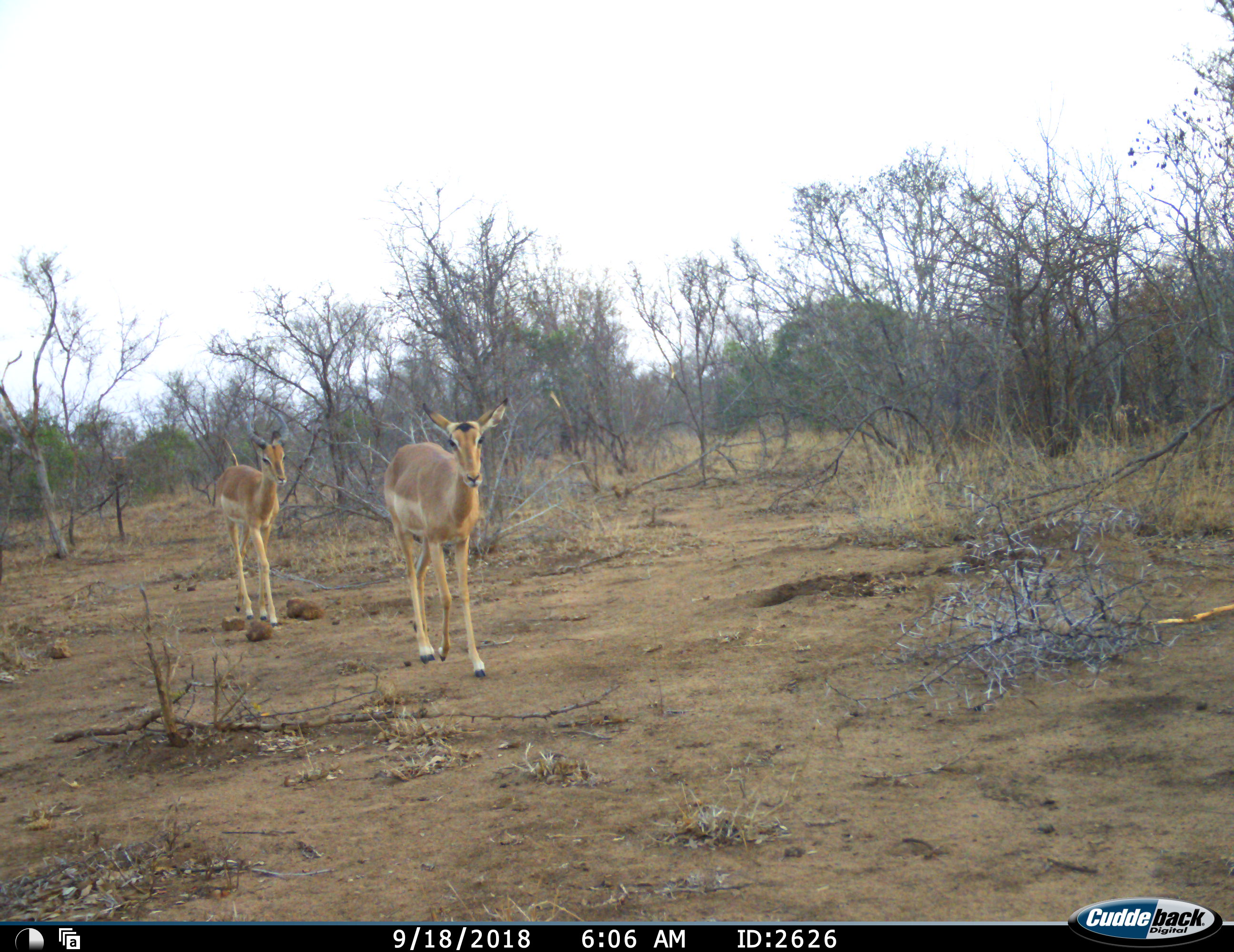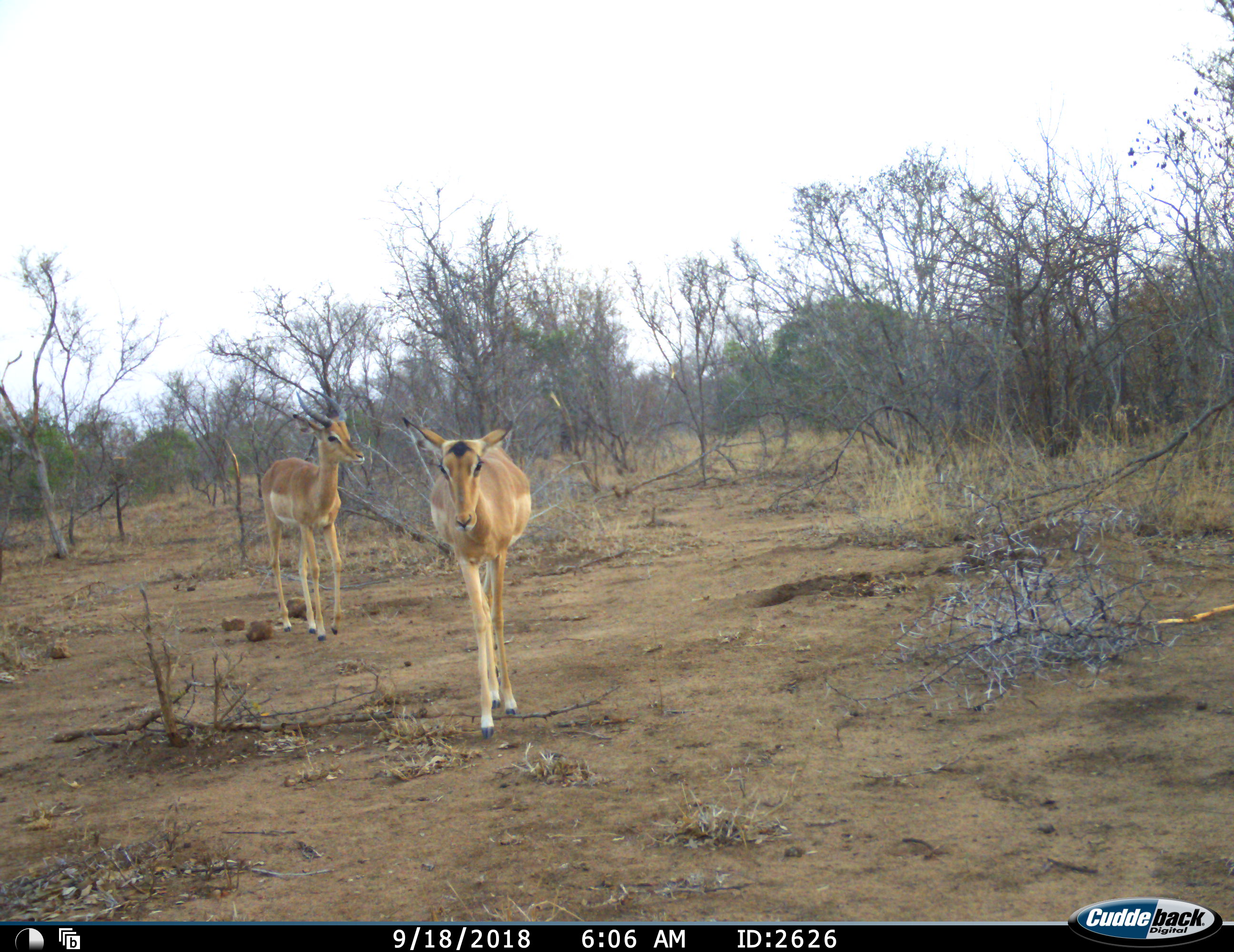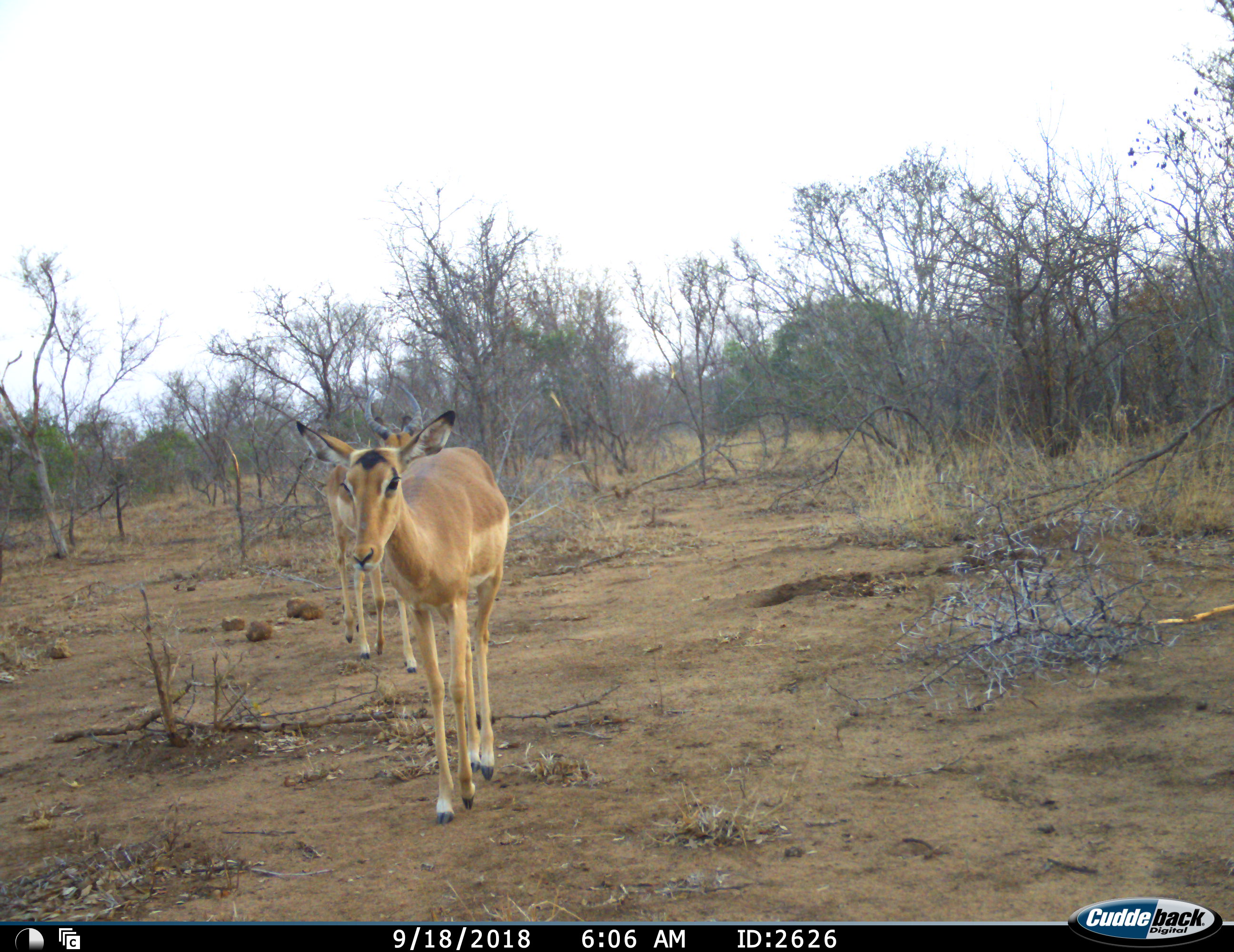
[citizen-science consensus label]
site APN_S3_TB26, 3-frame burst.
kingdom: Animalia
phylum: Chordata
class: Mammalia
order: Artiodactyla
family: Bovidae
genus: Aepyceros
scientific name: Aepyceros melampus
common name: impala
Impala (Aepyceros melampus), count 2. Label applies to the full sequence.